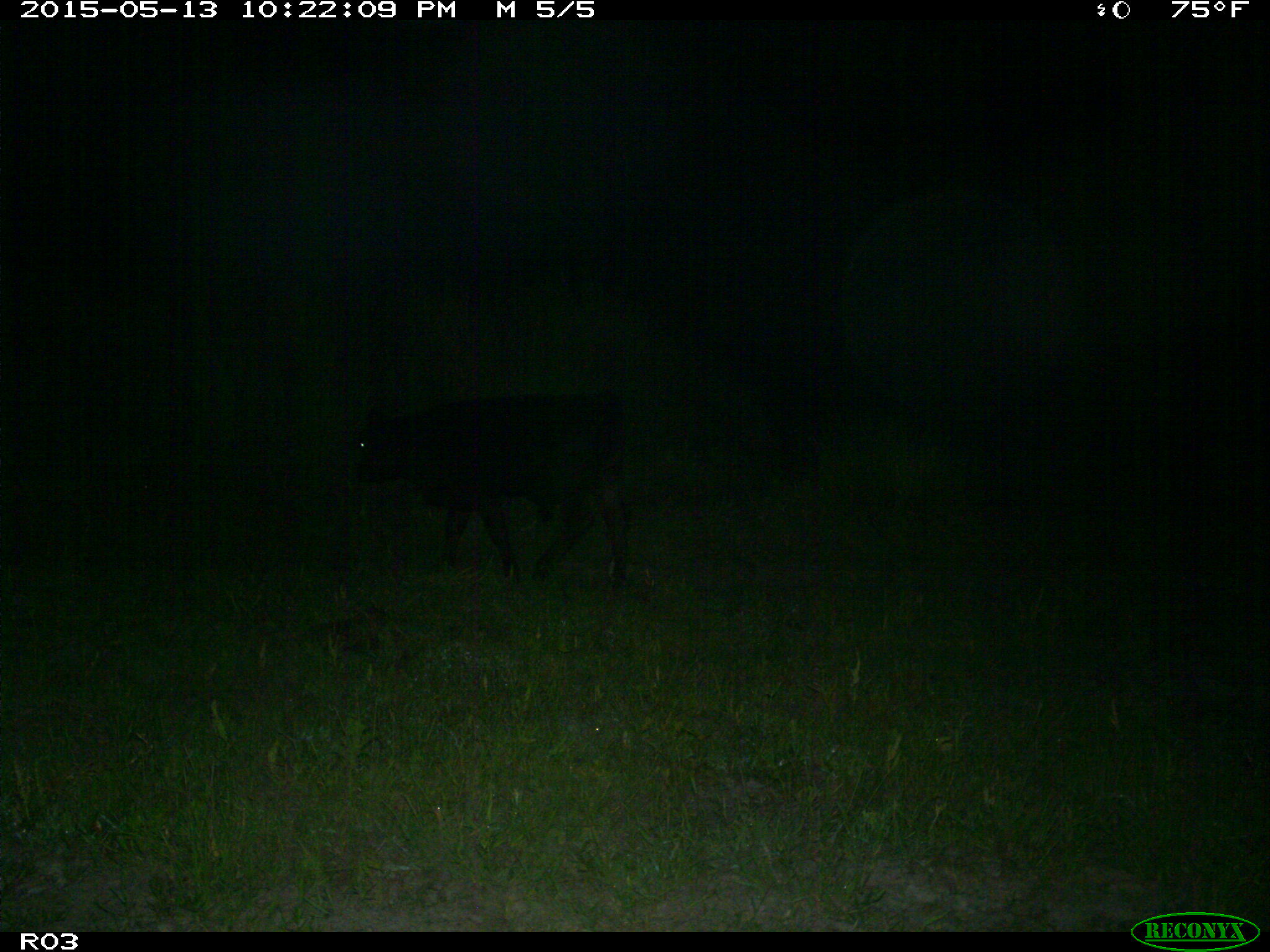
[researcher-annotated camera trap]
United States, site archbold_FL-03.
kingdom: Animalia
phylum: Chordata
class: Mammalia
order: Artiodactyla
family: Bovidae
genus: Bos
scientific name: Bos taurus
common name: domestic cow